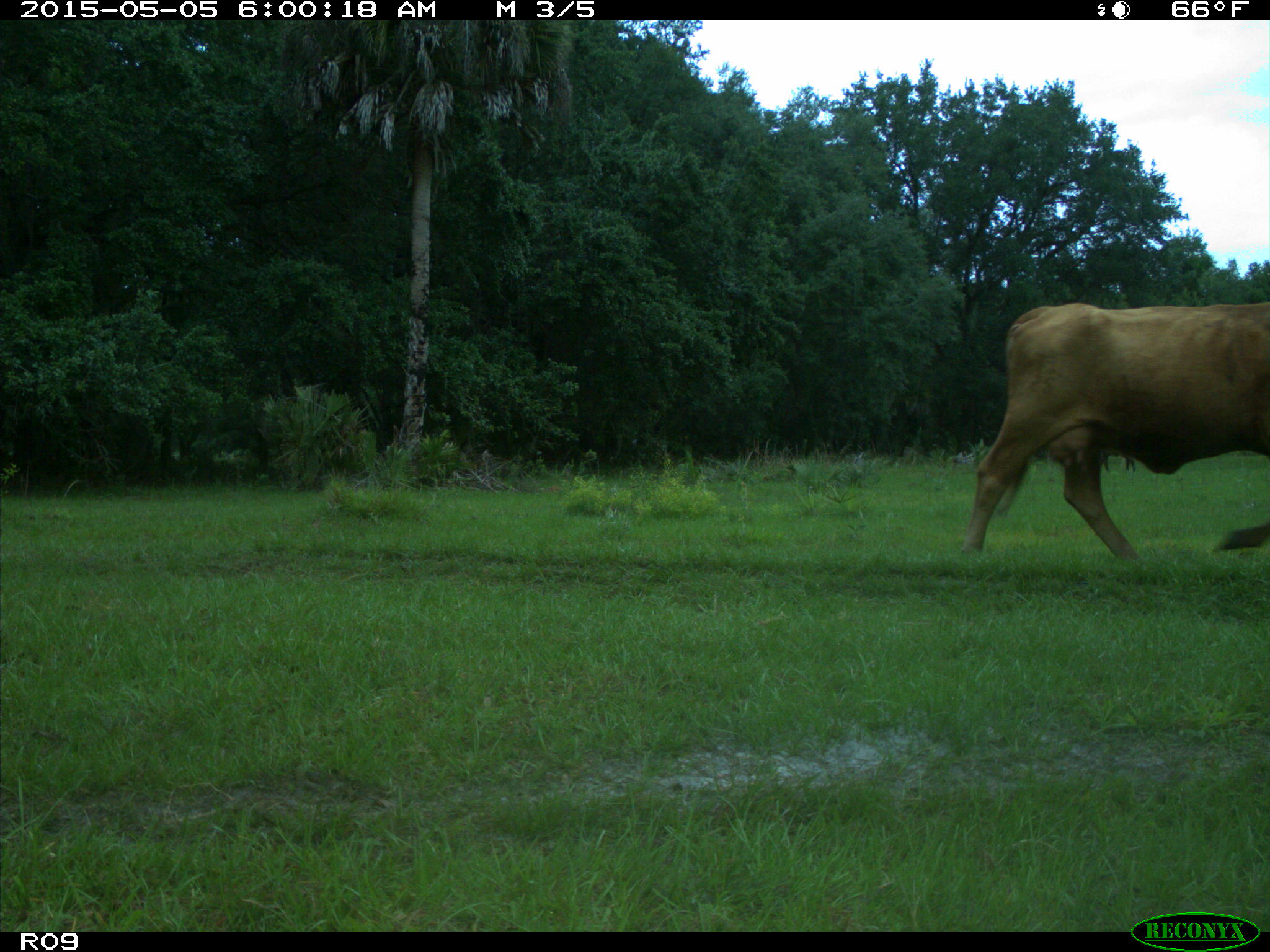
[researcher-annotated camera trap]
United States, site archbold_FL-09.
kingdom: Animalia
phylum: Chordata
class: Mammalia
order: Artiodactyla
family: Bovidae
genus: Bos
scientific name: Bos taurus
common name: domestic cow